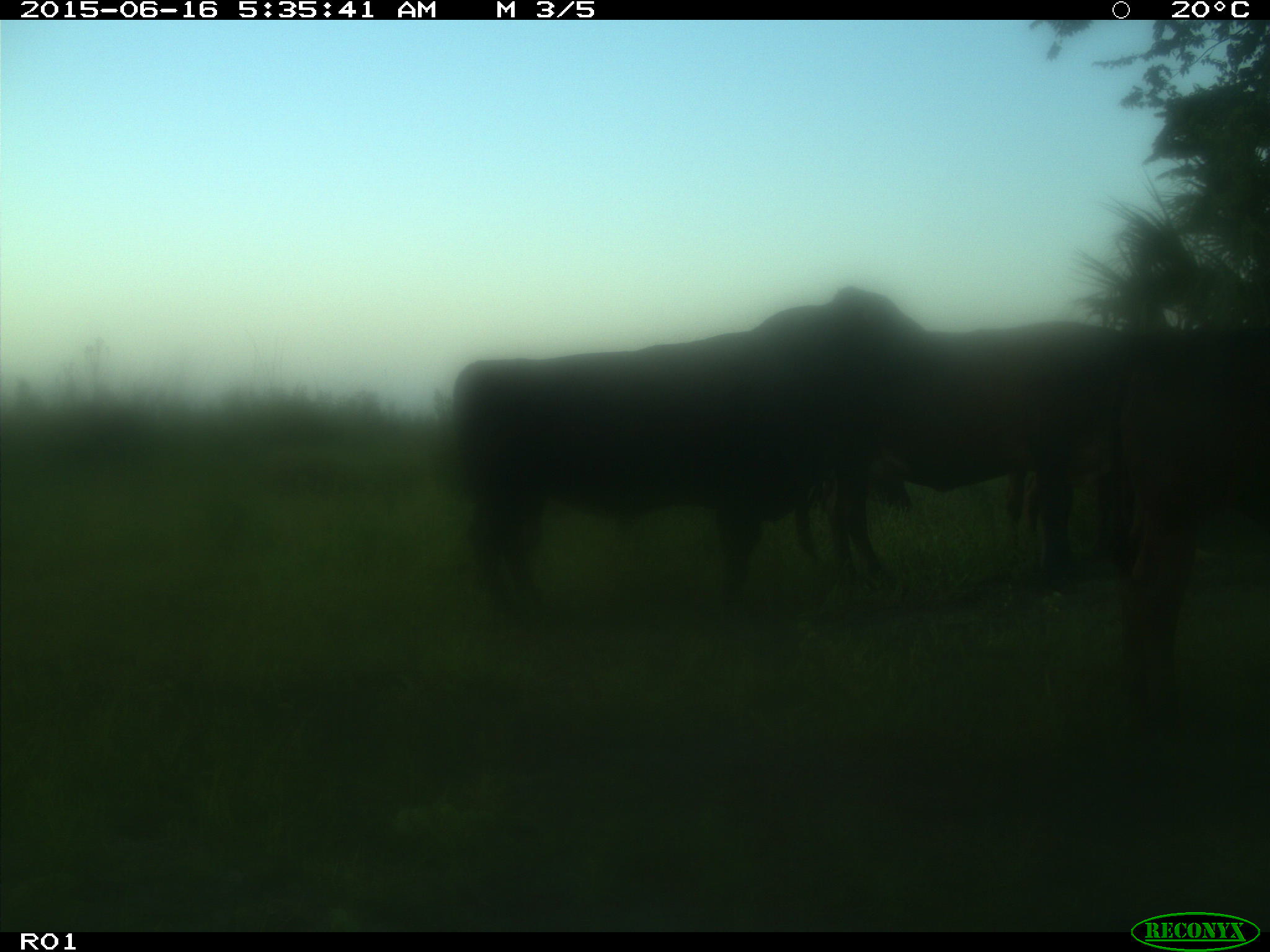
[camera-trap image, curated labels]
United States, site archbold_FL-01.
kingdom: Animalia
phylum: Chordata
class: Mammalia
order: Artiodactyla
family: Bovidae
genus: Bos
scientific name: Bos taurus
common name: domestic cow